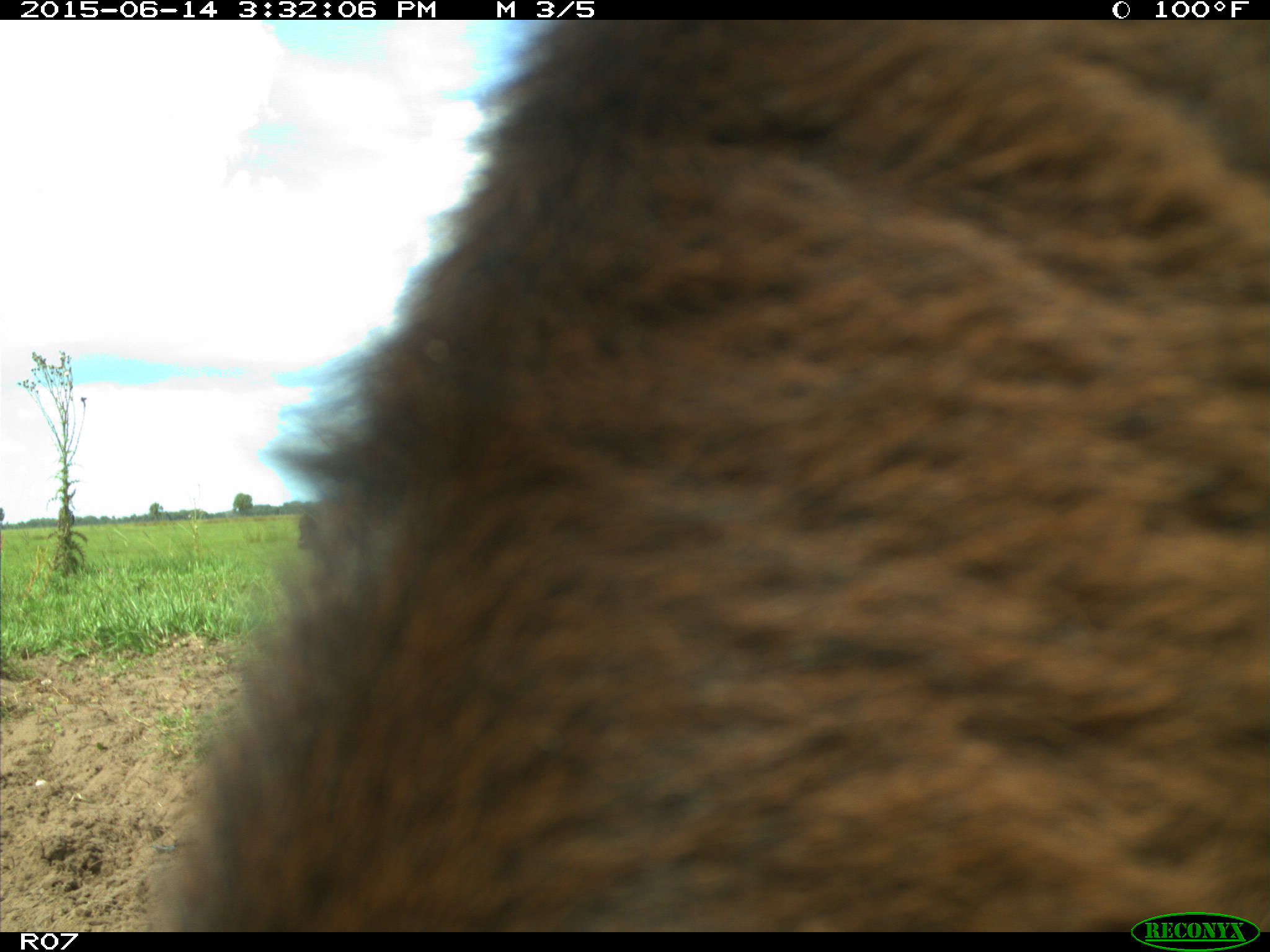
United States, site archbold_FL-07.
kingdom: Animalia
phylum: Chordata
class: Mammalia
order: Artiodactyla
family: Bovidae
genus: Bos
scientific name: Bos taurus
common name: domestic cow